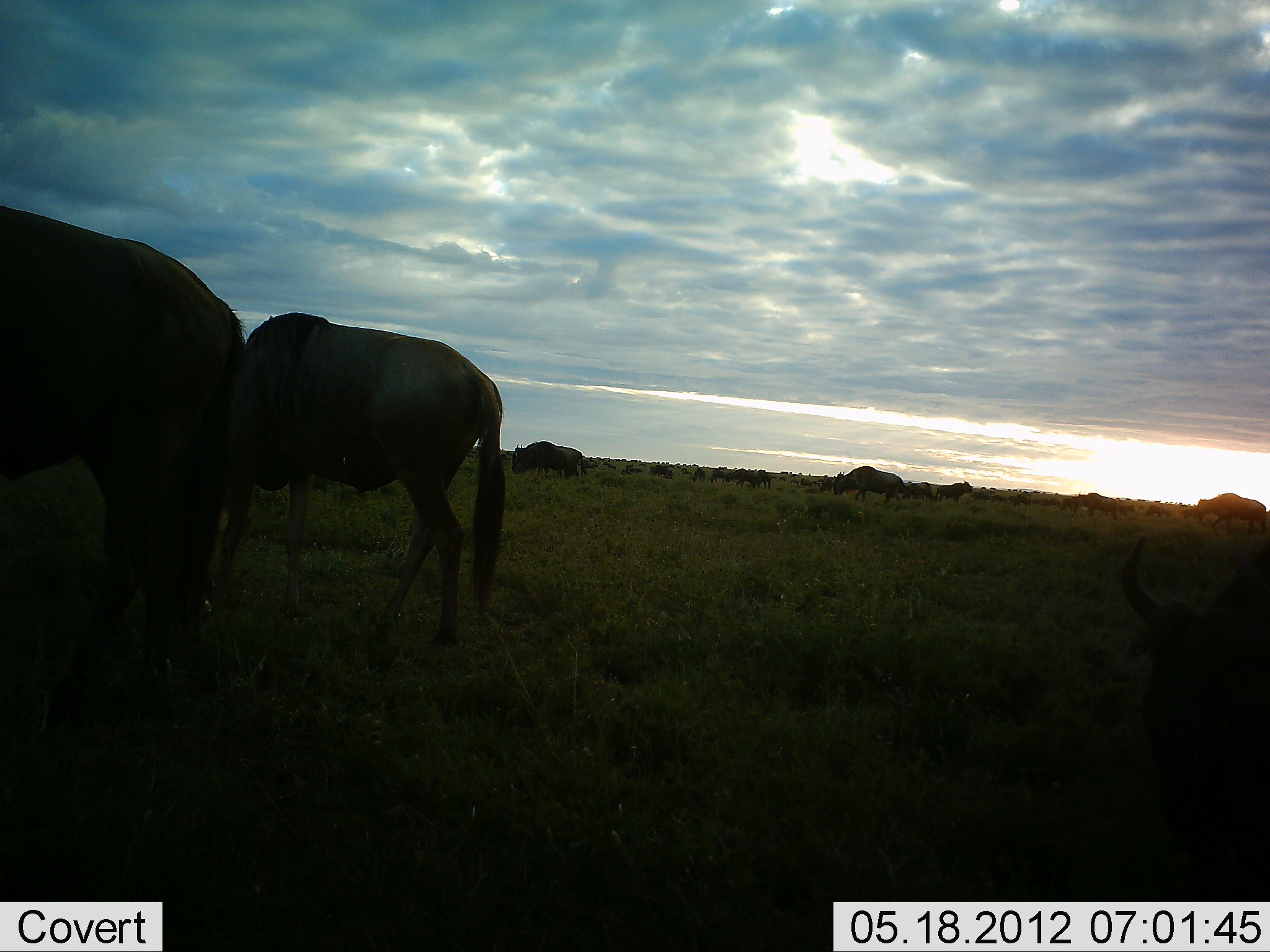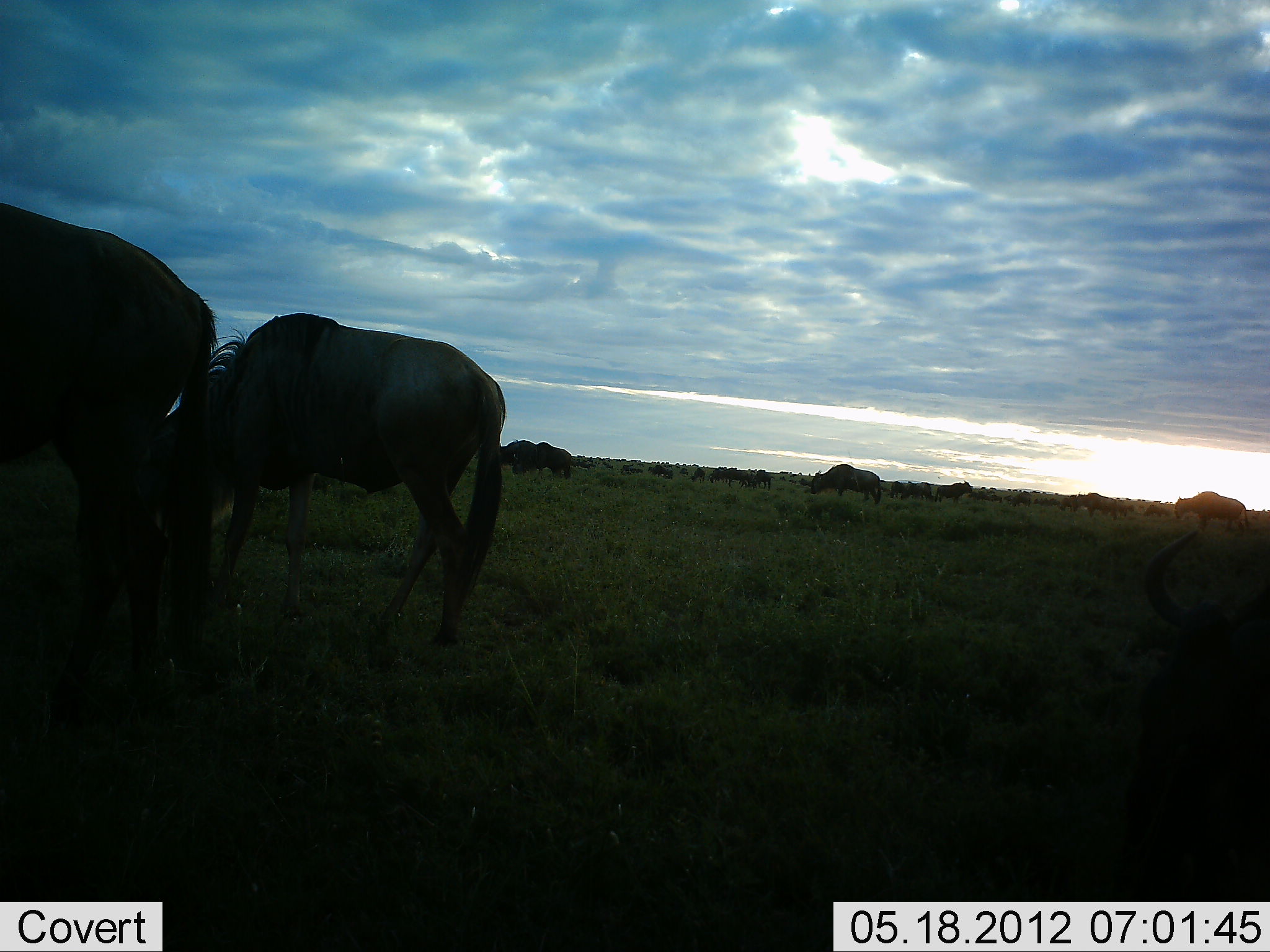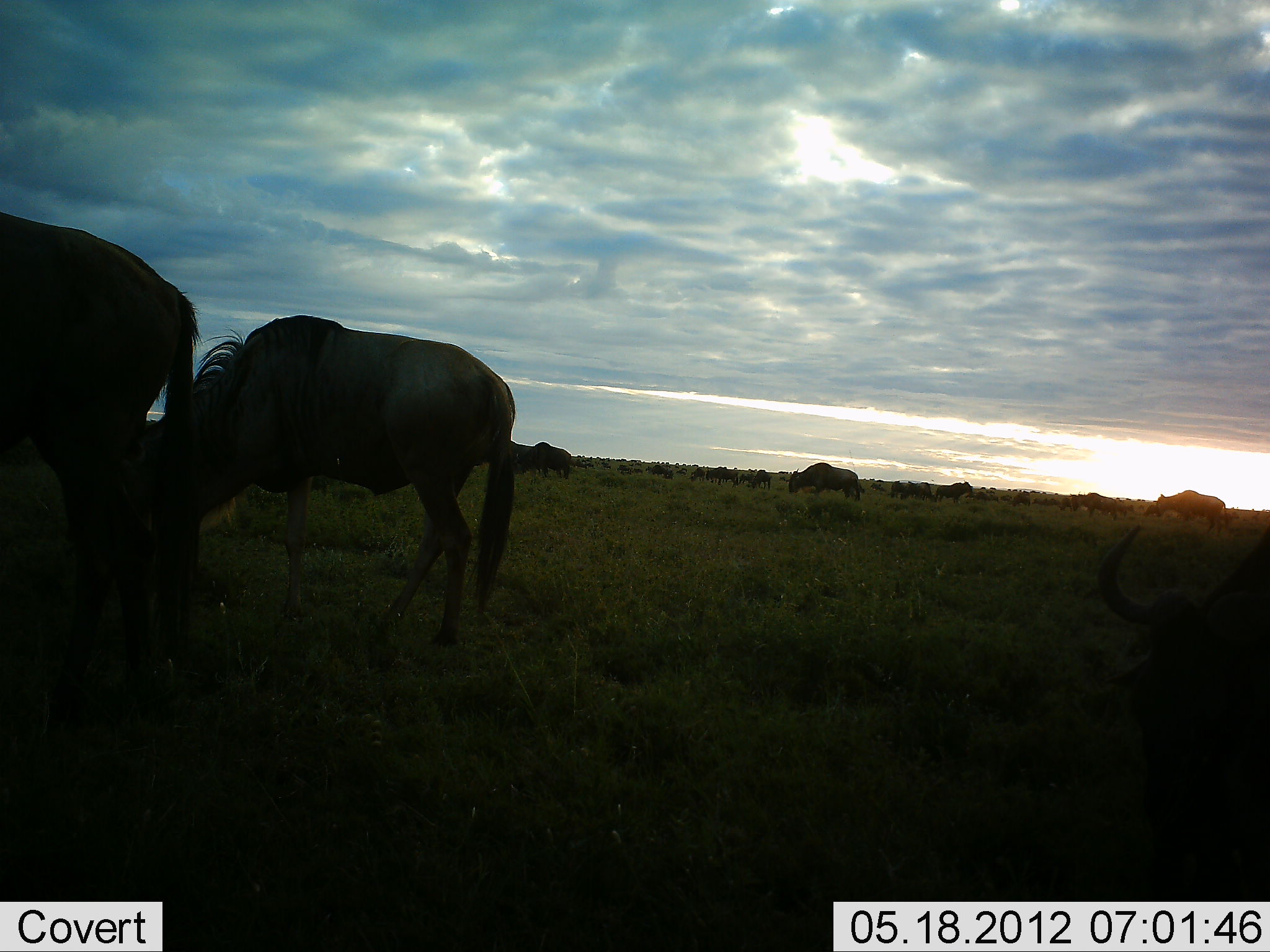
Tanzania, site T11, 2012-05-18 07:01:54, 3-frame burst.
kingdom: Animalia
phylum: Chordata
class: Mammalia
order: Artiodactyla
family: Bovidae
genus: Connochaetes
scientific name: Connochaetes taurinus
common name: blue wildebeest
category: wildebeest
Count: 6.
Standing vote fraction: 45%.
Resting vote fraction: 27%.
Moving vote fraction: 36%.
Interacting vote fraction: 0%.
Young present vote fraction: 0%.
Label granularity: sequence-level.